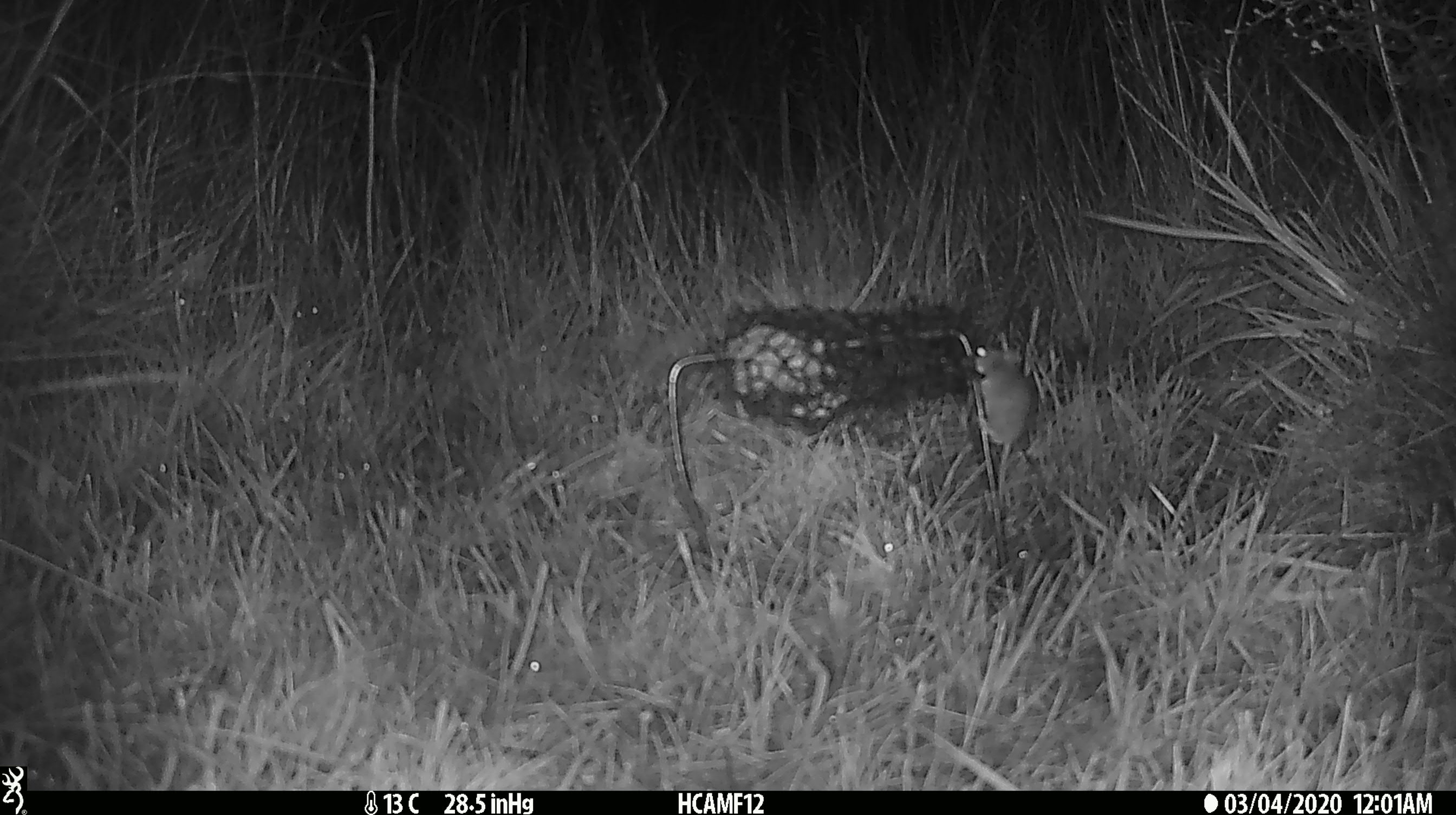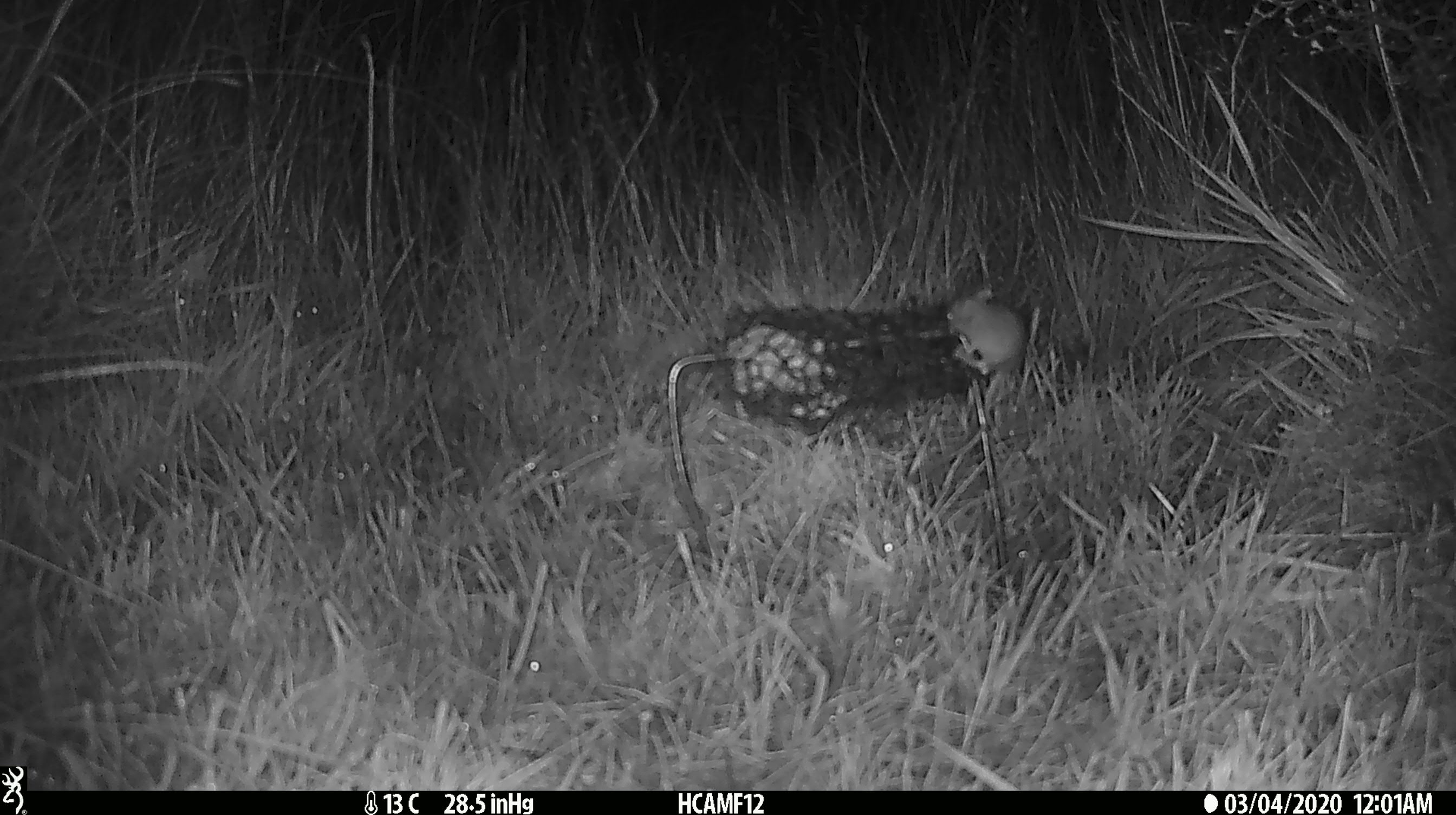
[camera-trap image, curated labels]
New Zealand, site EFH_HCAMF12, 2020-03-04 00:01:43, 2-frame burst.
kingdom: Animalia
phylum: Chordata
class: Mammalia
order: Rodentia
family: Muridae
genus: Mus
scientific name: Mus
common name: mouse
Mouse (Mus).